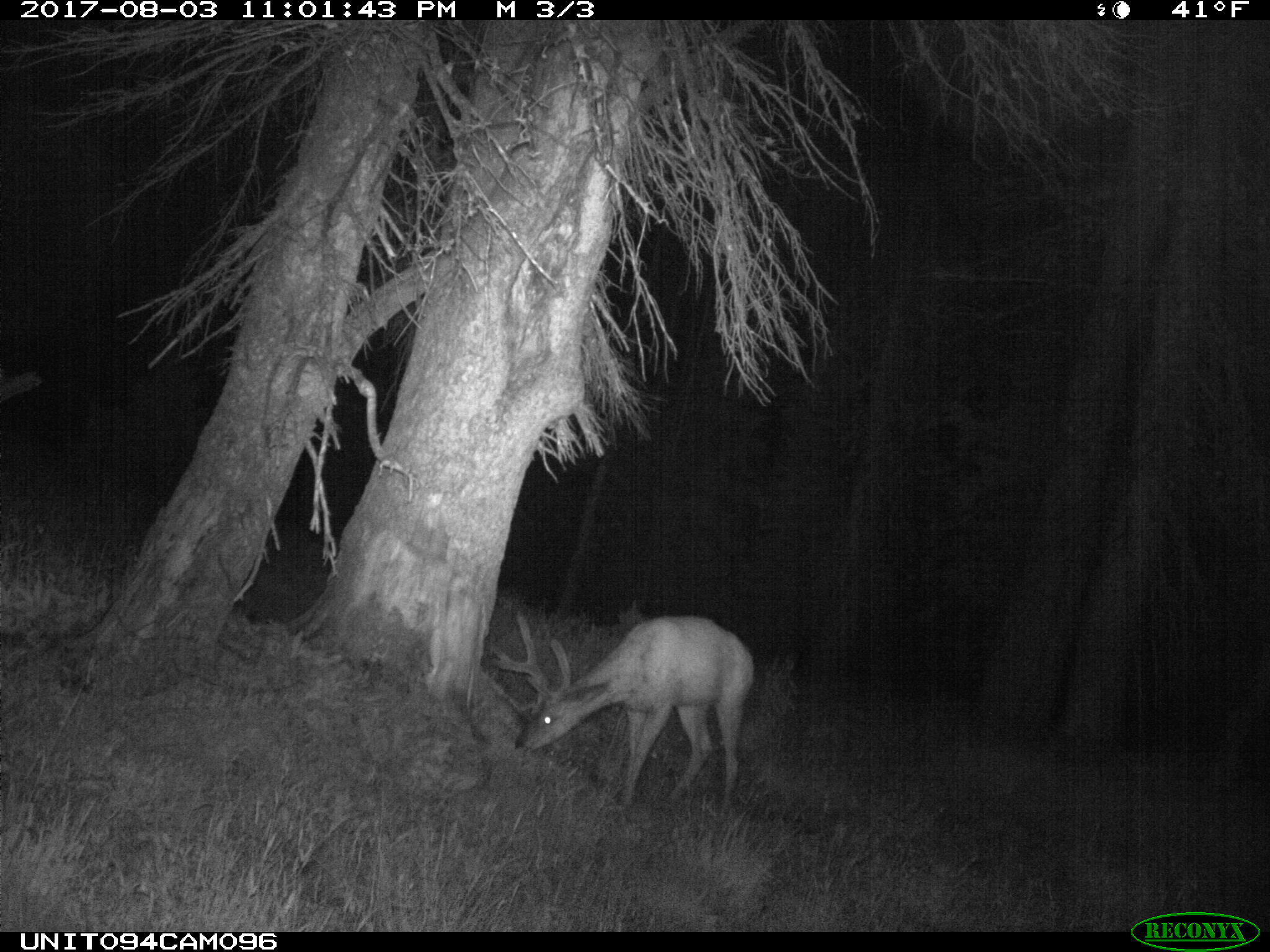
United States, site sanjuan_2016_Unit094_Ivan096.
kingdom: Animalia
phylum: Chordata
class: Mammalia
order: Artiodactyla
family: Cervidae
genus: Odocoileus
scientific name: Odocoileus hemionus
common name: mule deer